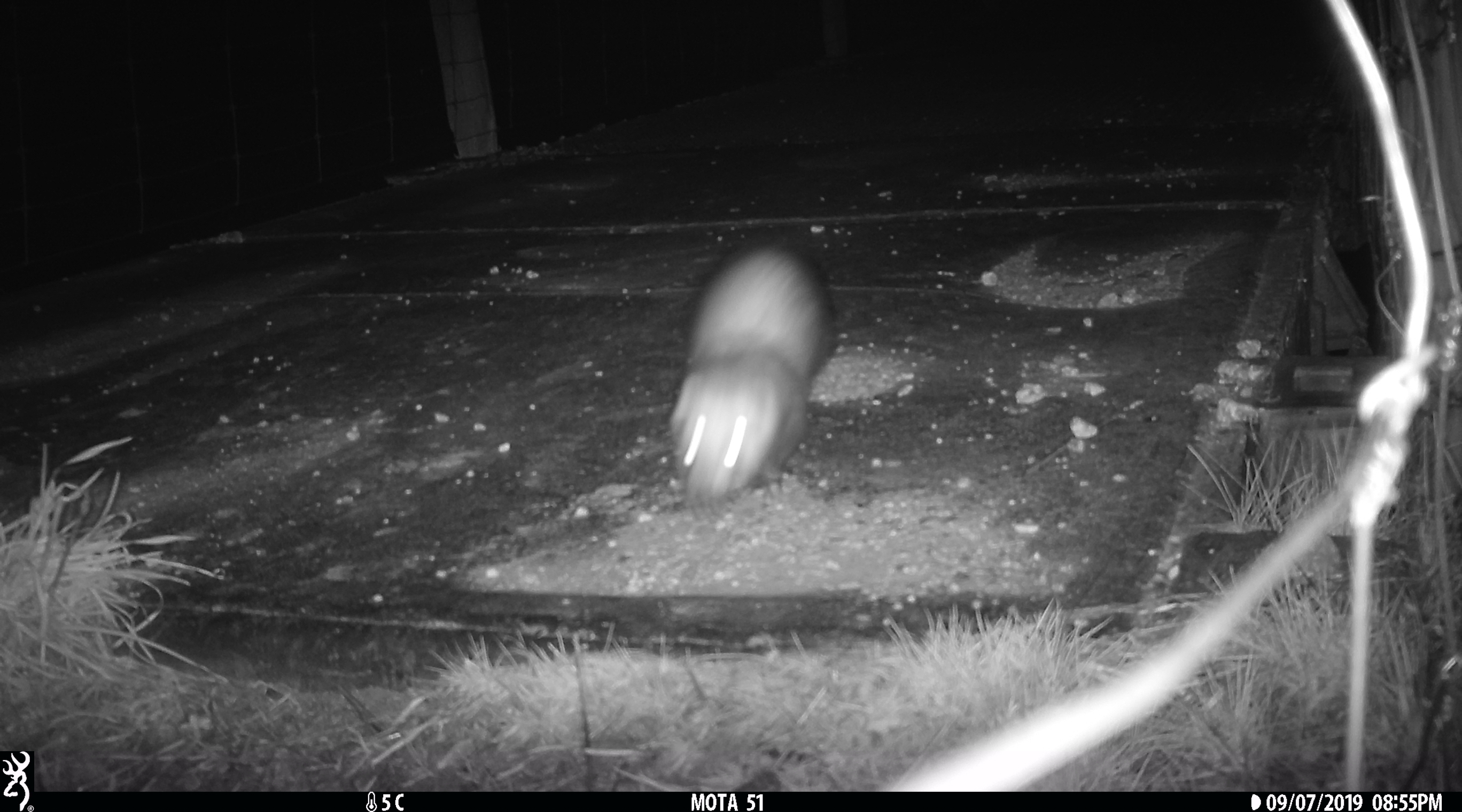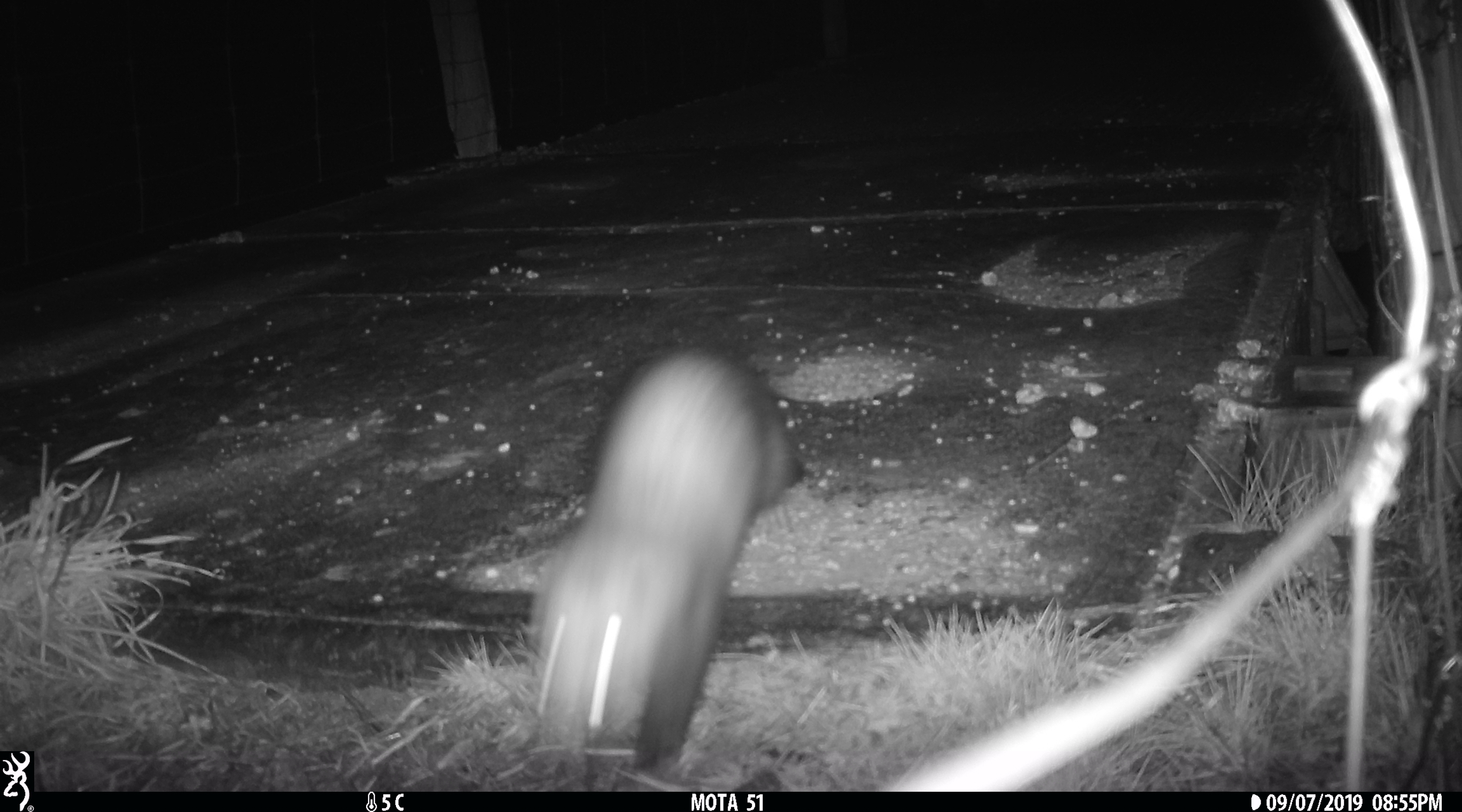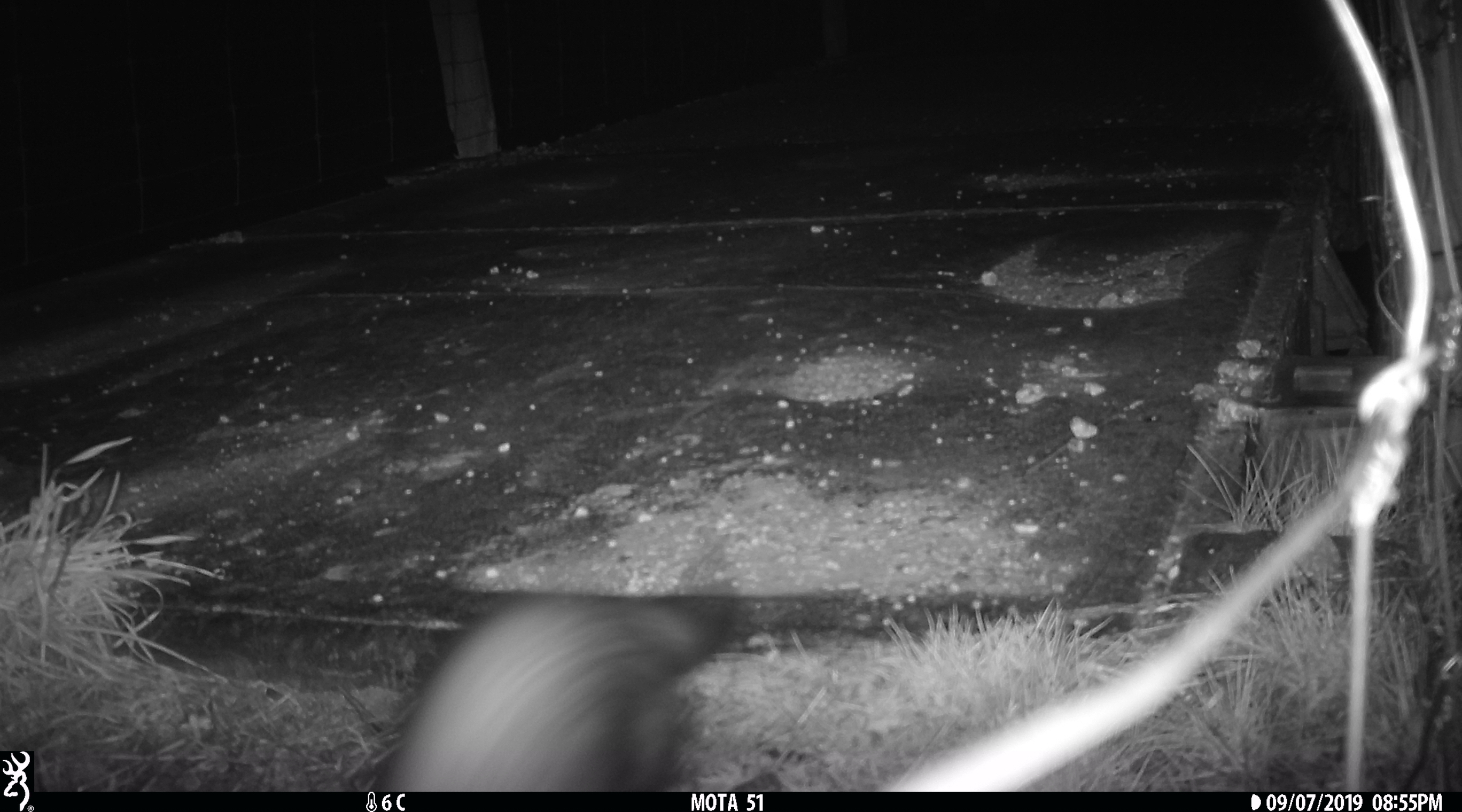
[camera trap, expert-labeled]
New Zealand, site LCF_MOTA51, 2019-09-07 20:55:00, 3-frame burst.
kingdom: Animalia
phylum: Chordata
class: Mammalia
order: Carnivora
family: Mustelidae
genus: Mustela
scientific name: Mustela furo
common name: ferret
Ferret (Mustela furo).